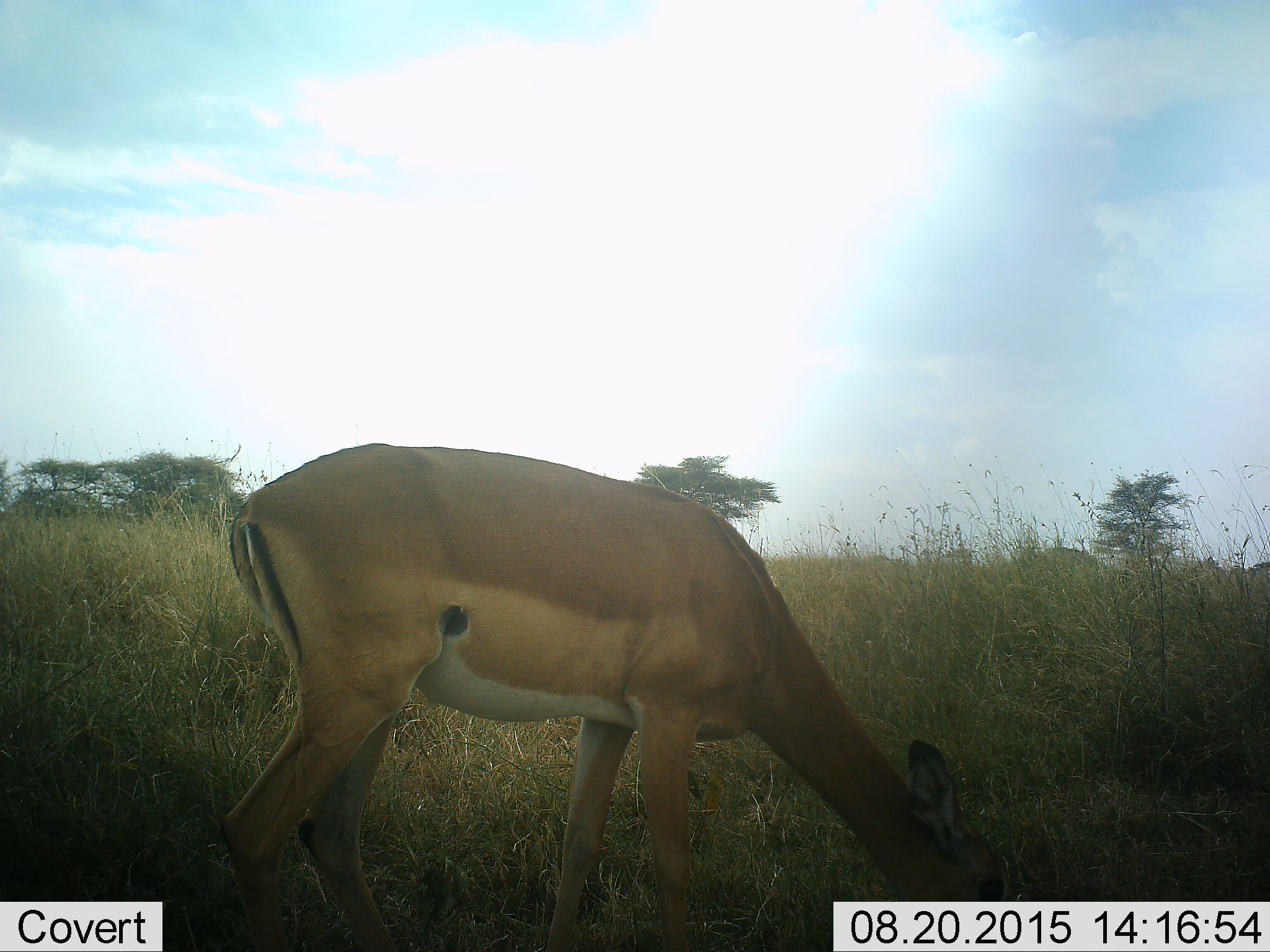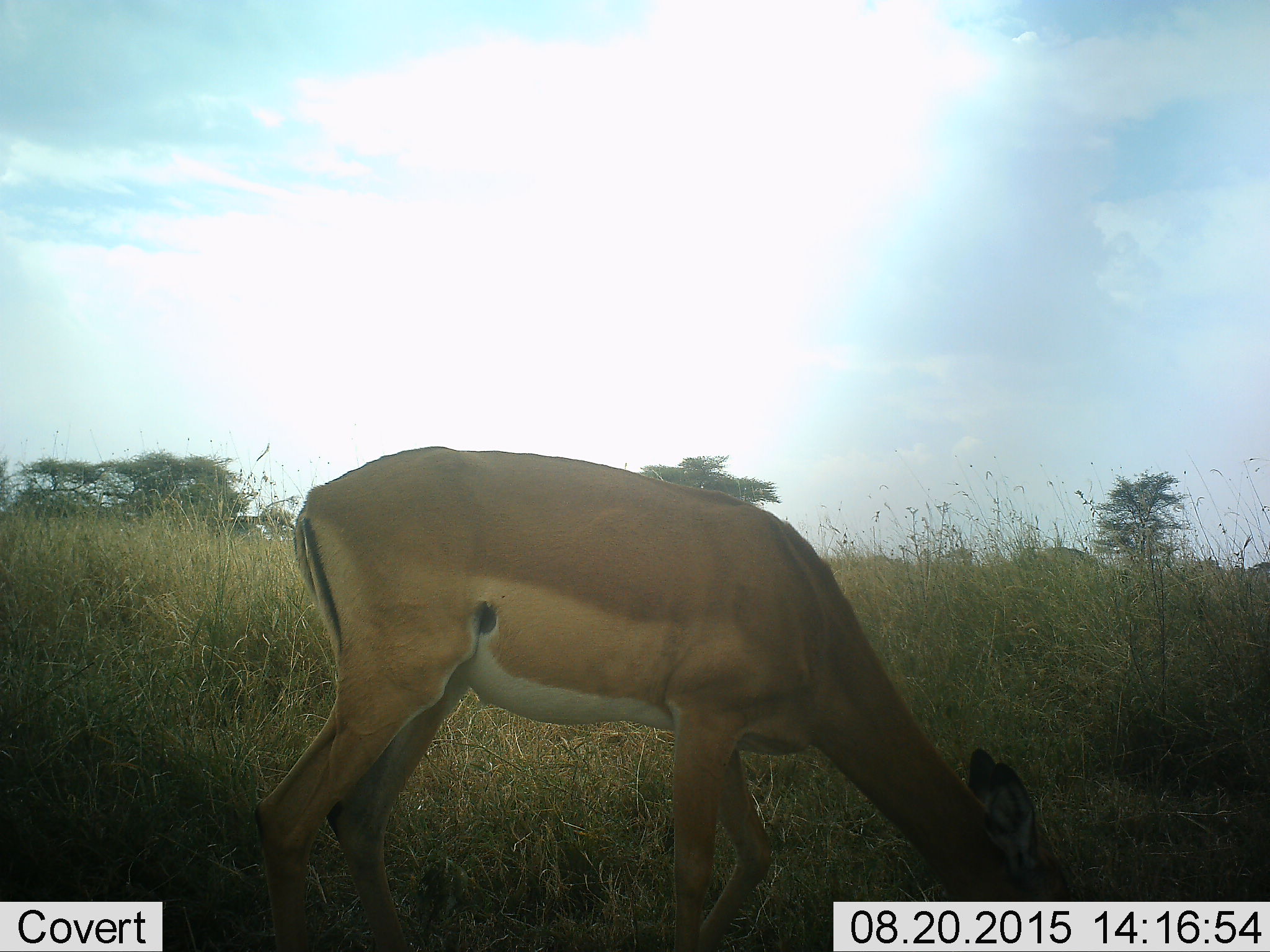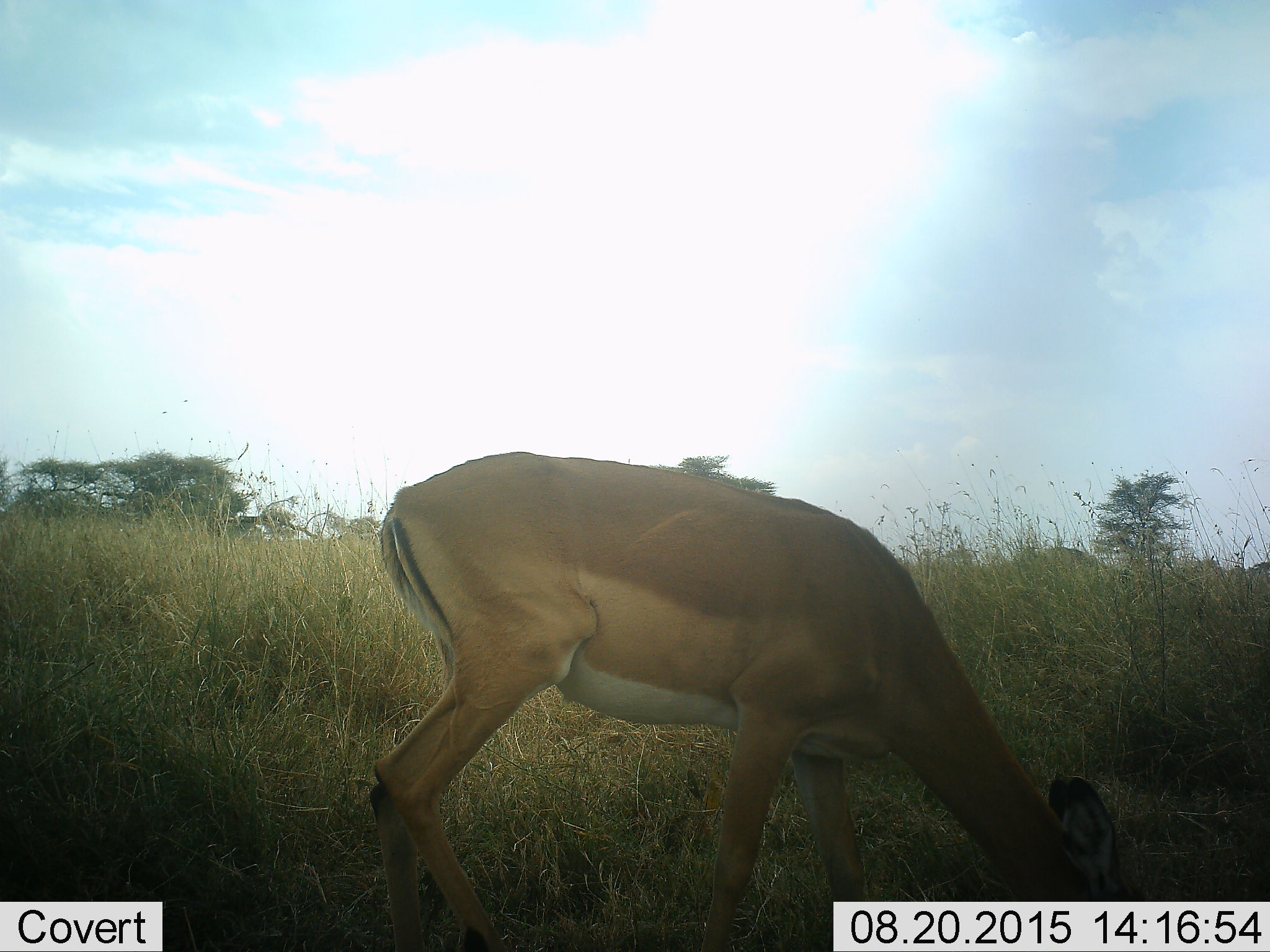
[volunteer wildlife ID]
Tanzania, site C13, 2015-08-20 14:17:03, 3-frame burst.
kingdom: Animalia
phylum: Chordata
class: Mammalia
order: Artiodactyla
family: Bovidae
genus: Nanger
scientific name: Nanger granti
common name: grant's gazelle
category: gazellegrants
Gazellegrants (grant's gazelle) (Nanger granti), count 1. Behavior (volunteer vote fractions): standing 10%, resting 10%, moving 30%, interacting 0%. Young present (vote fraction): 10%. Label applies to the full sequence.